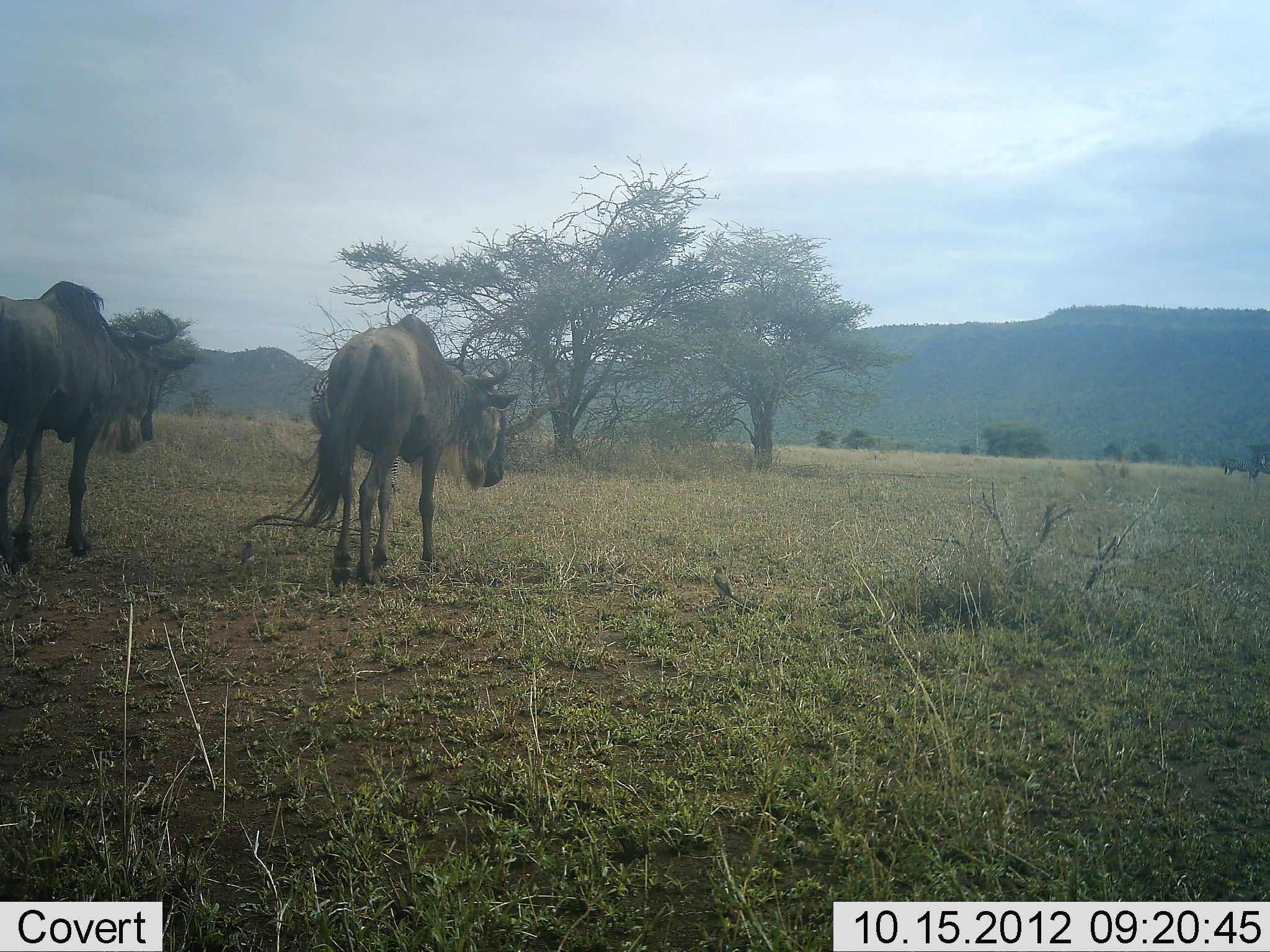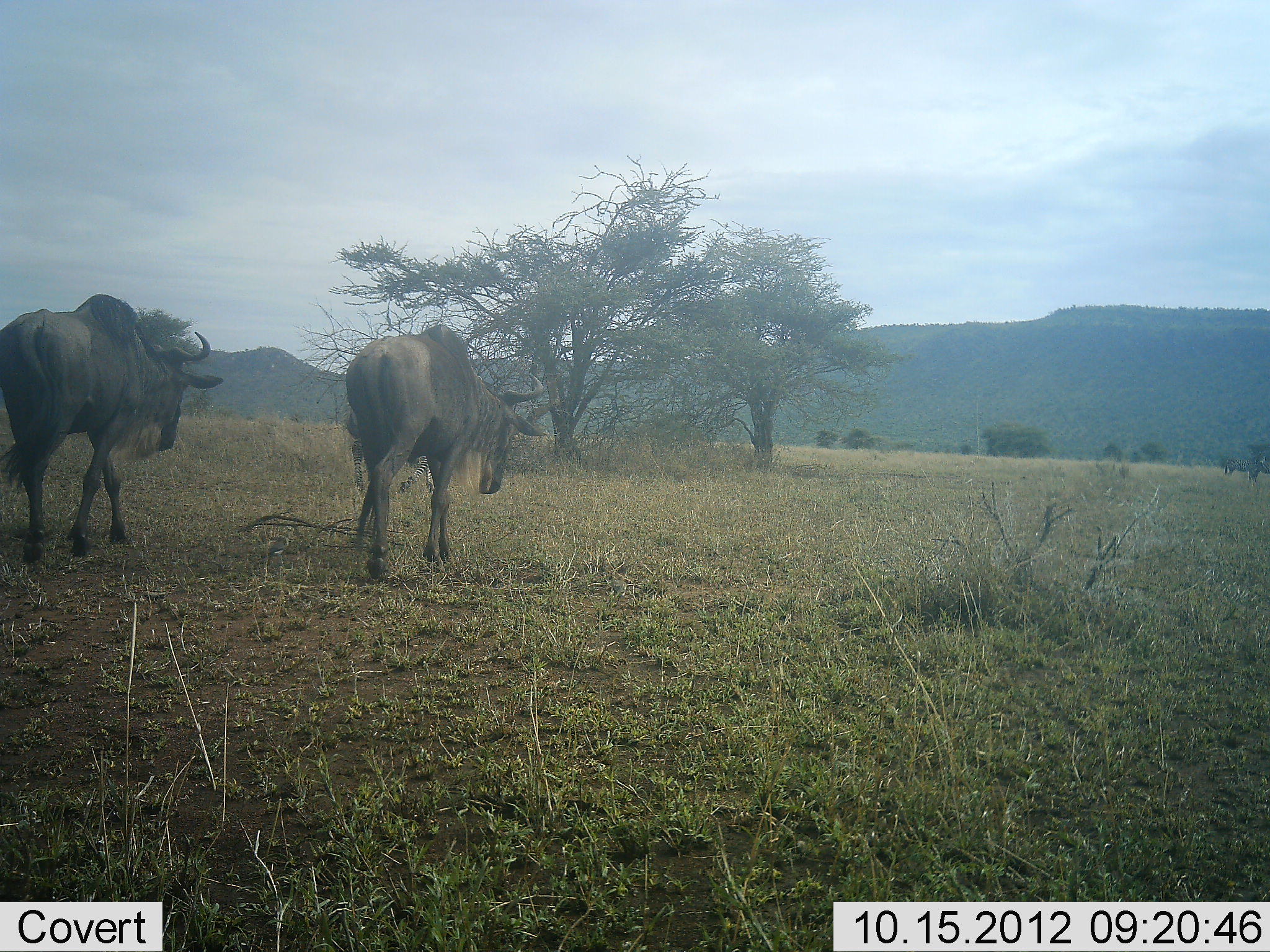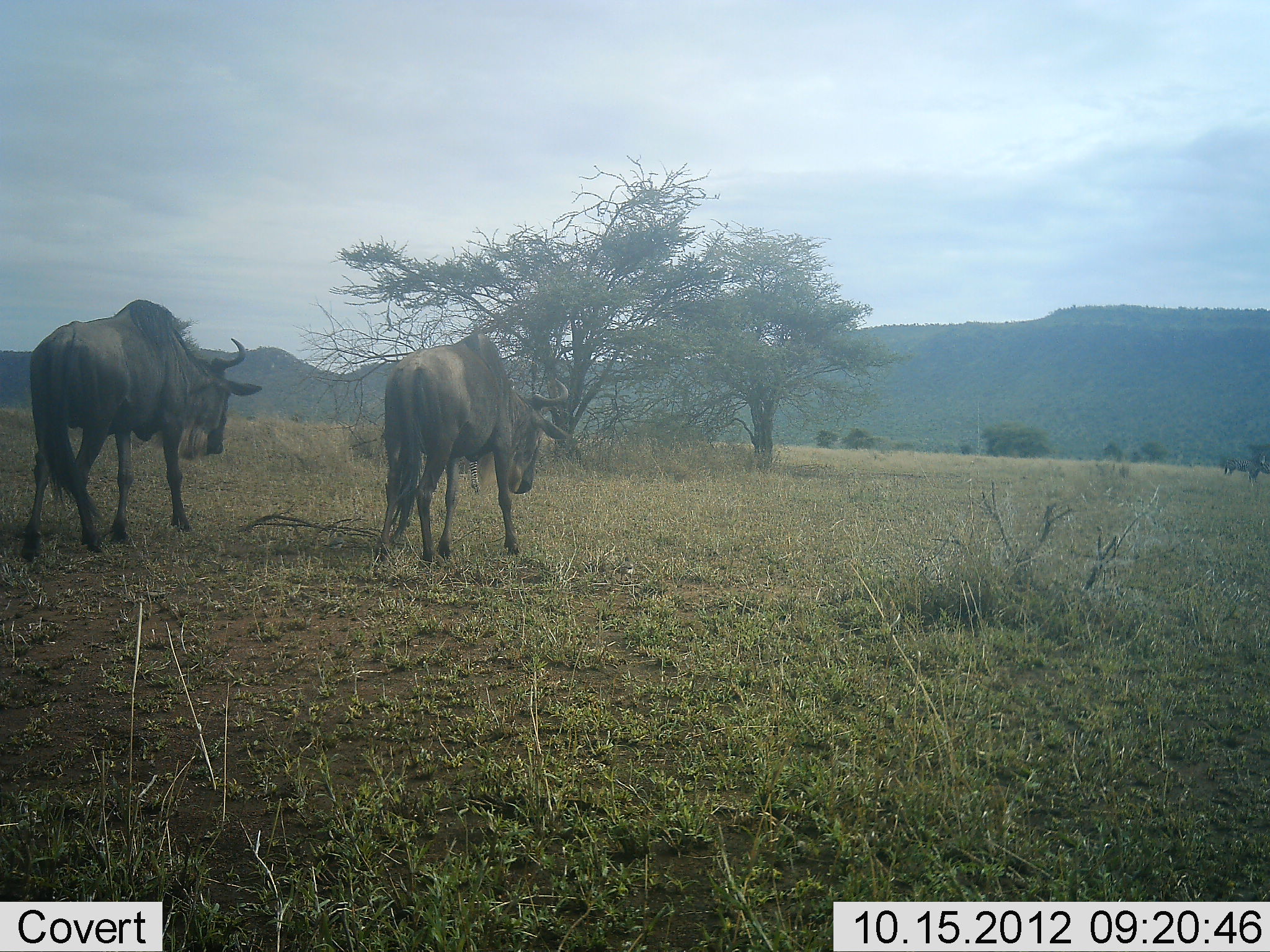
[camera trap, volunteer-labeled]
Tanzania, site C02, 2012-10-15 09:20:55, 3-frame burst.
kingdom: Animalia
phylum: Chordata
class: Mammalia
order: Artiodactyla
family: Bovidae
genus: Connochaetes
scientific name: Connochaetes taurinus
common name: blue wildebeest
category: wildebeest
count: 2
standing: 0%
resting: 0%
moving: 100%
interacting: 0%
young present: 0%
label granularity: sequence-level